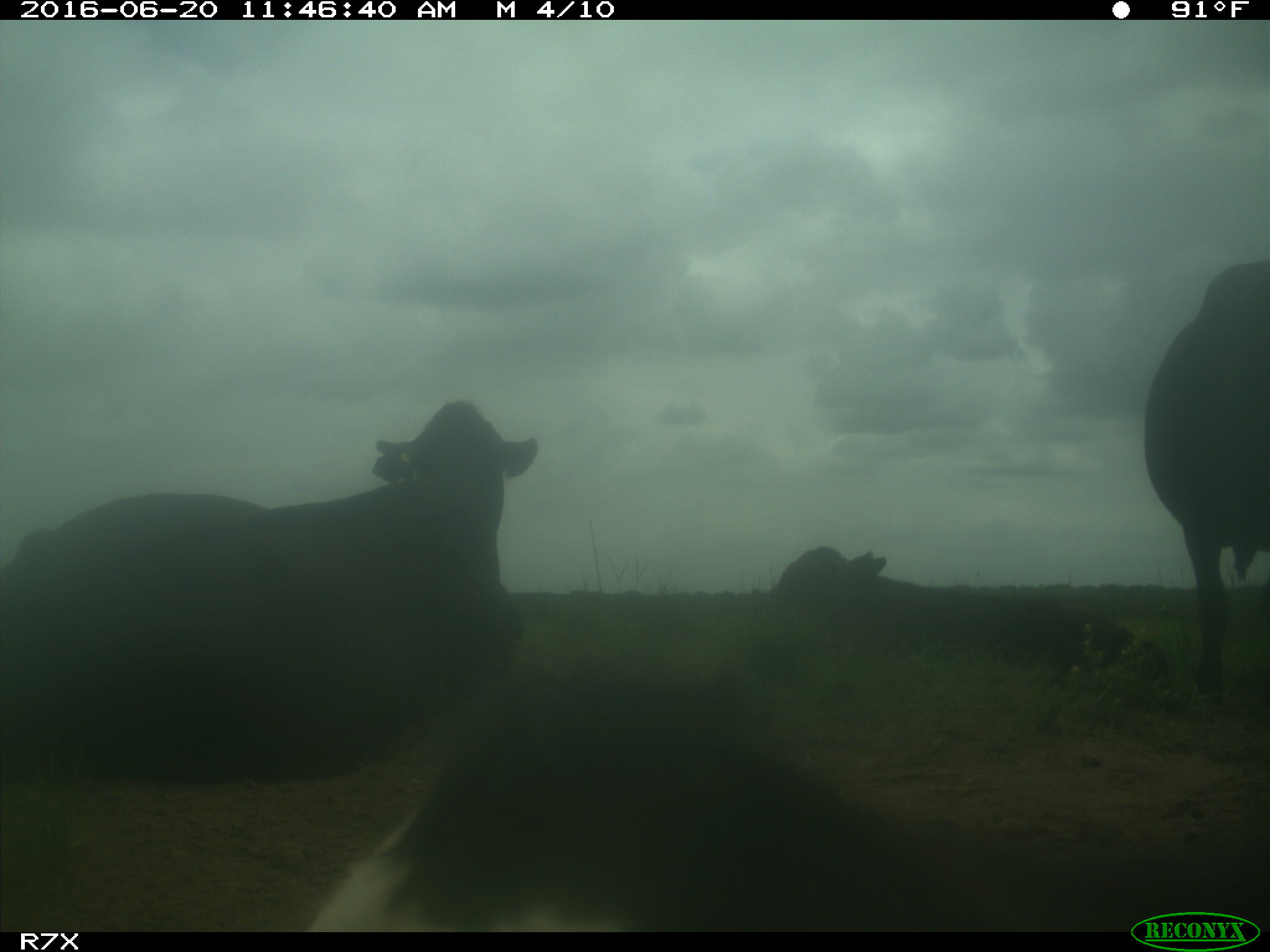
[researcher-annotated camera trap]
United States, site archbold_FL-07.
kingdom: Animalia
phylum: Chordata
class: Mammalia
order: Artiodactyla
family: Bovidae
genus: Bos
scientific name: Bos taurus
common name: domestic cow